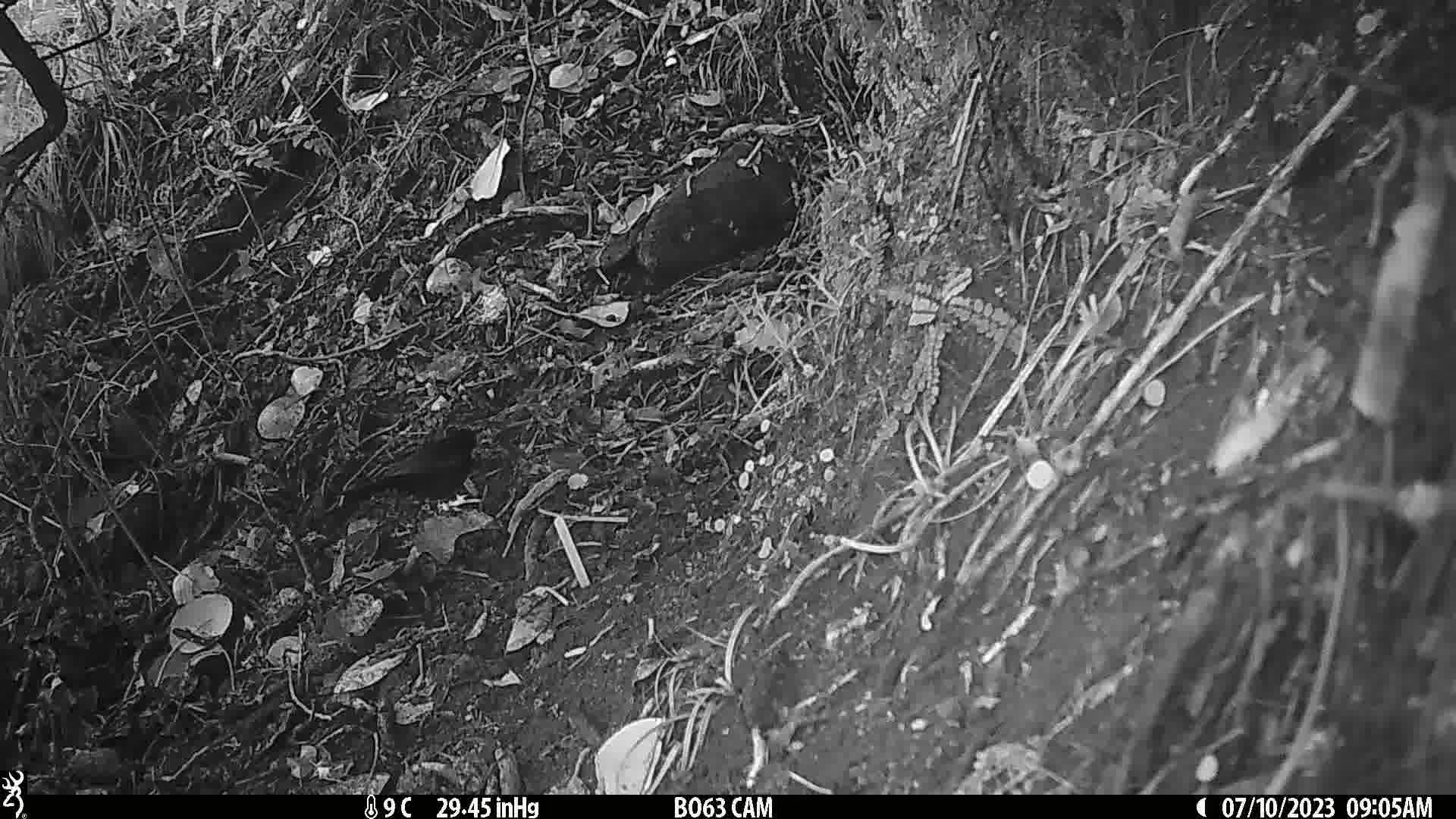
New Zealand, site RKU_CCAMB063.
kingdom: Animalia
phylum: Chordata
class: Aves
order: Passeriformes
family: Turdidae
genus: Turdus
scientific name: Turdus merula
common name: eurasian blackbird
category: blackbird